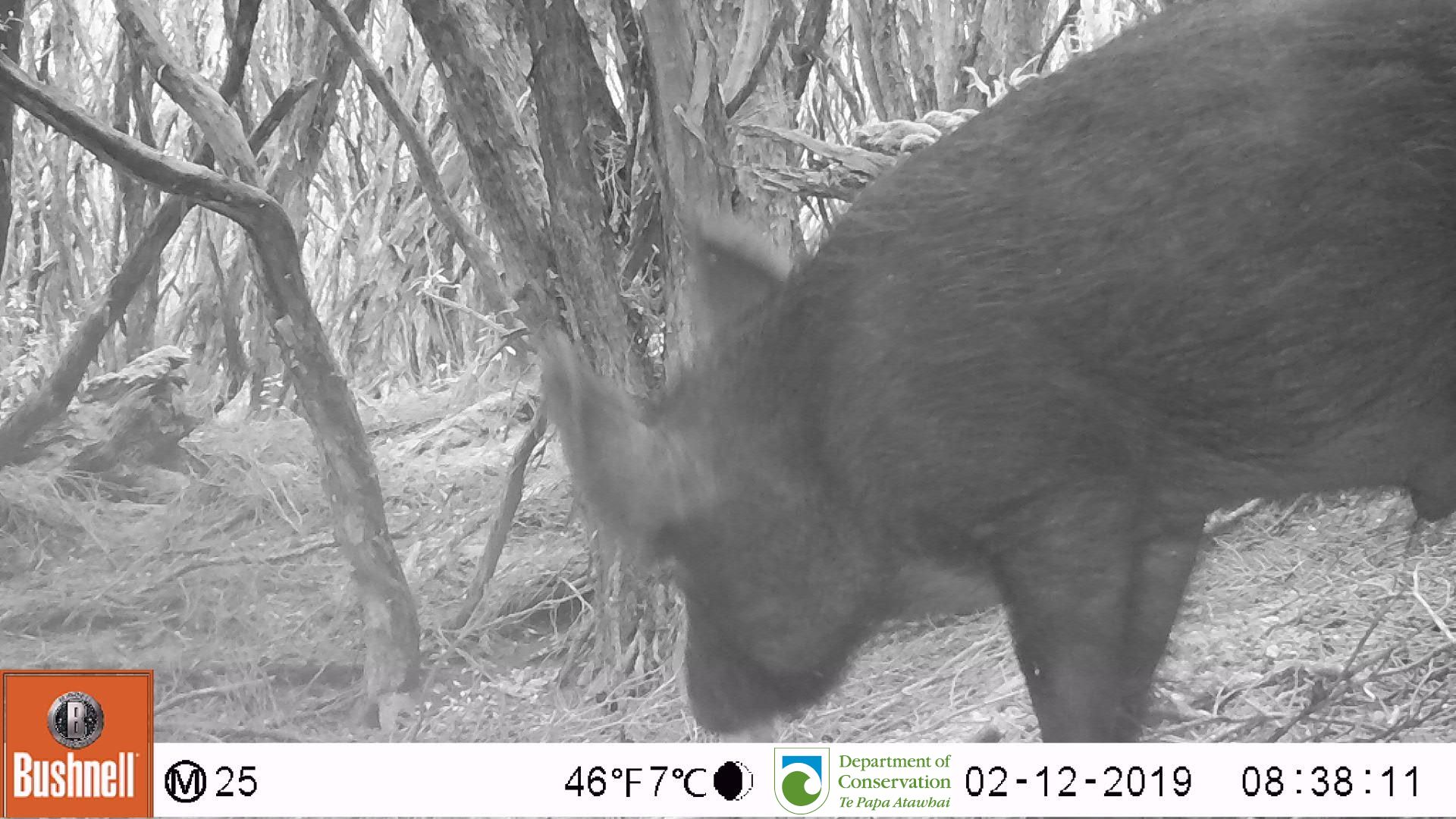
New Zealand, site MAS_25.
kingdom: Animalia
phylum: Chordata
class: Mammalia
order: Artiodactyla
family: Suidae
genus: Sus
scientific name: Sus scrofa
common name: pig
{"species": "pig (Sus scrofa)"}